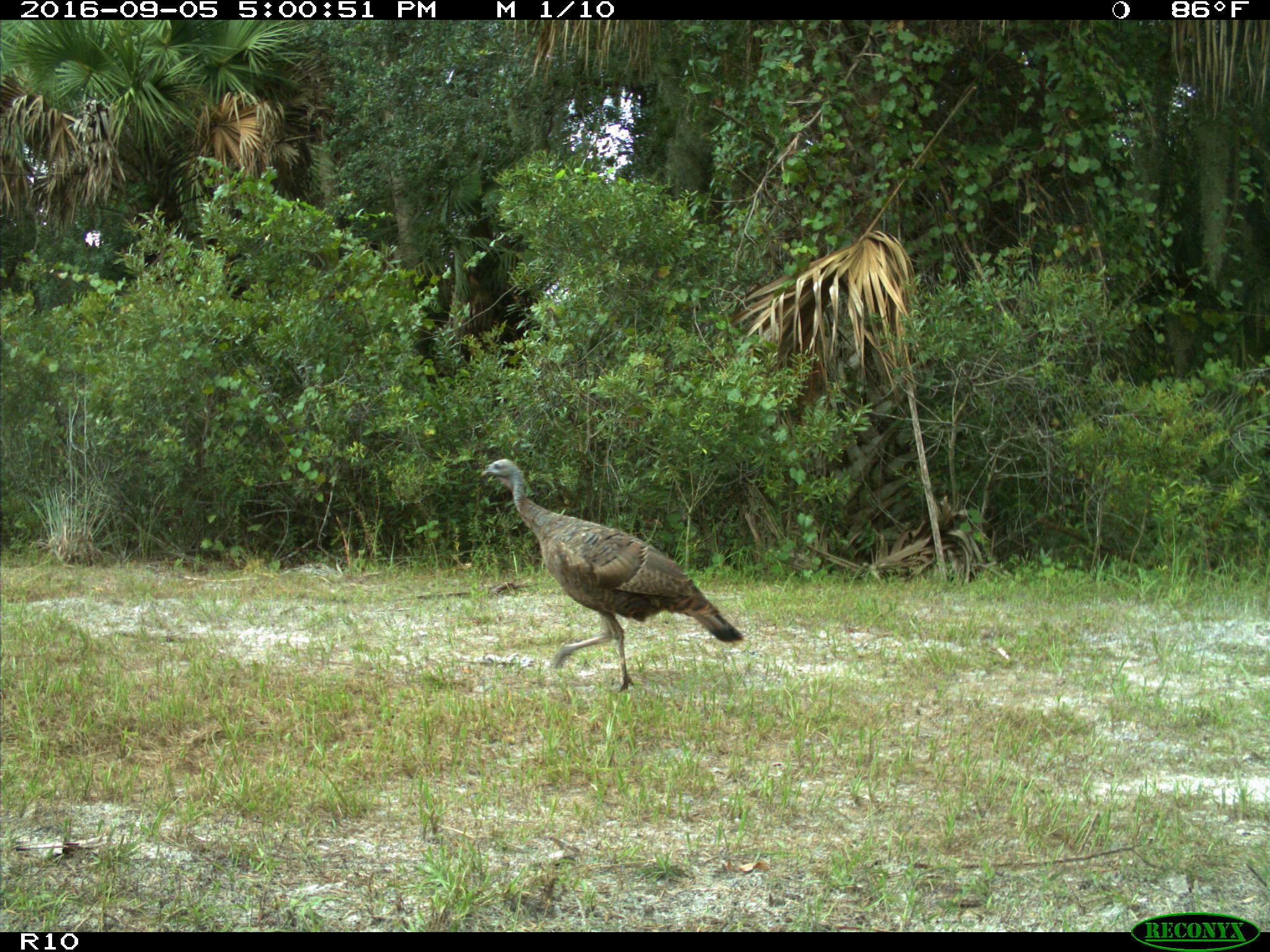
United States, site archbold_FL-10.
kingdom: Animalia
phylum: Chordata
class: Aves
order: Galliformes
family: Phasianidae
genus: Meleagris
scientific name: Meleagris gallopavo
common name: wild turkey